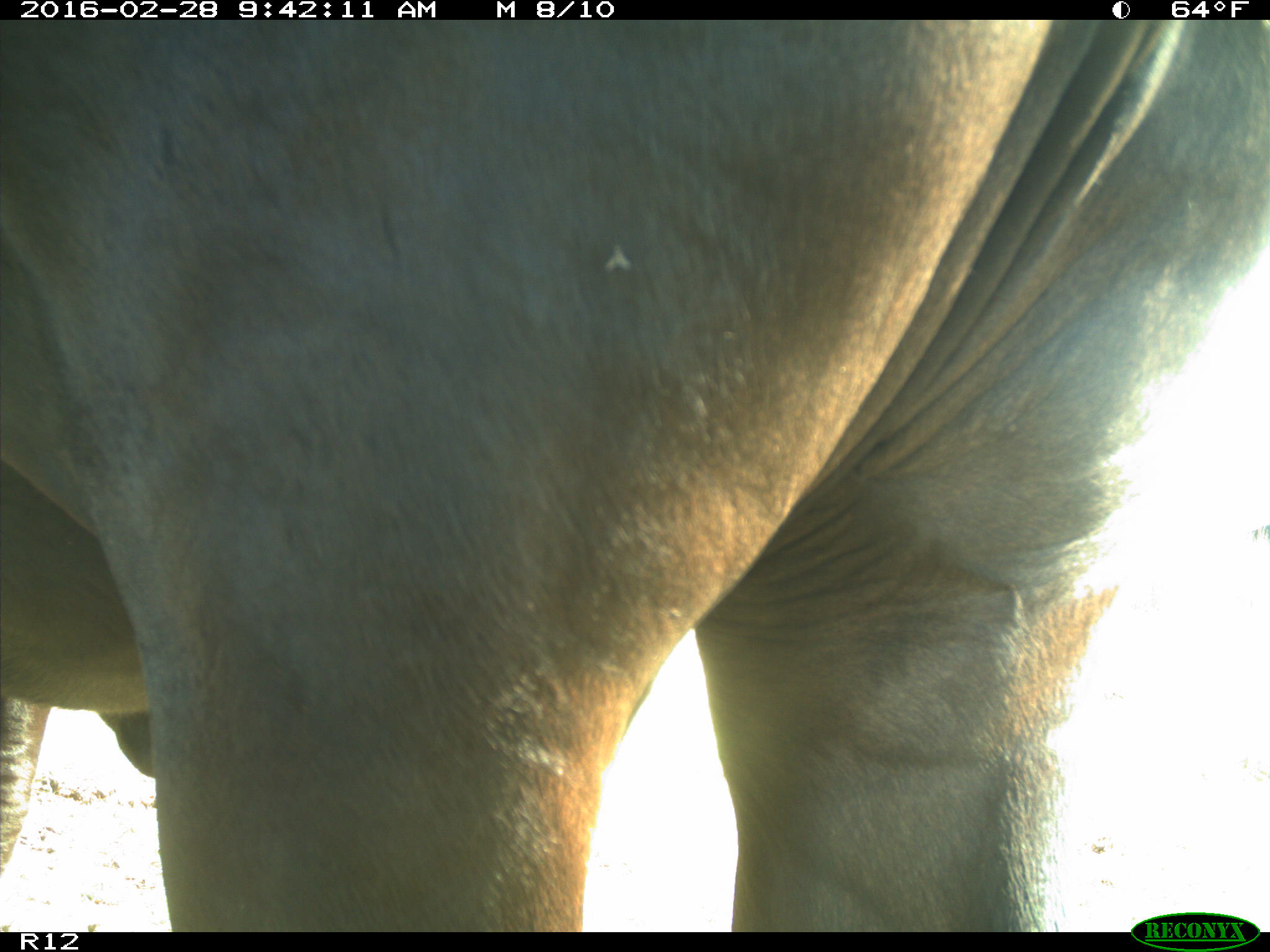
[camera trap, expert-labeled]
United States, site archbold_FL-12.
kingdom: Animalia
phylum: Chordata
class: Mammalia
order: Artiodactyla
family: Bovidae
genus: Bos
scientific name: Bos taurus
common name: domestic cow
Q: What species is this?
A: Bos taurus (domestic cow).